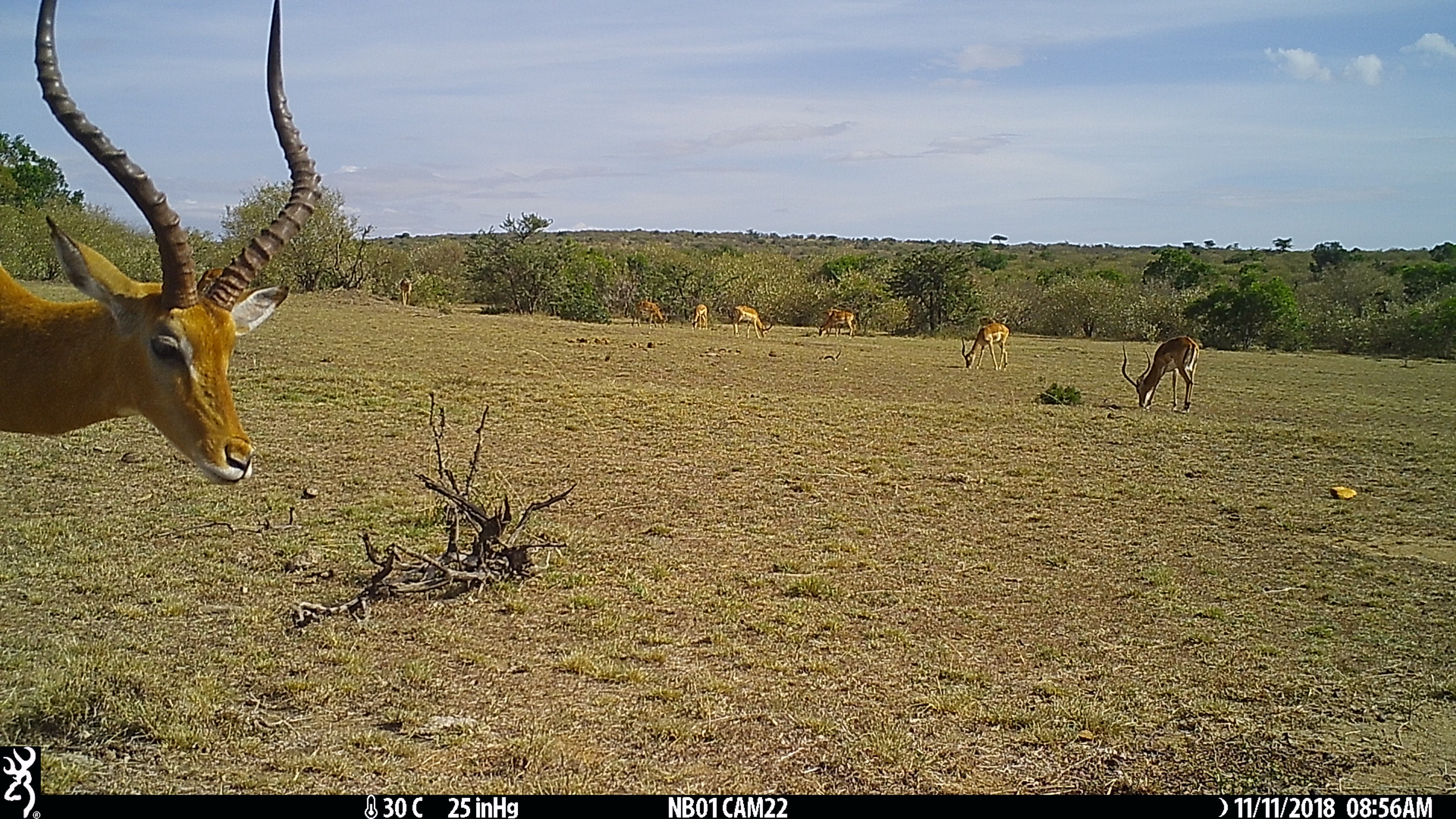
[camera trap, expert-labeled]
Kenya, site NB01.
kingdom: Animalia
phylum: Chordata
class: Mammalia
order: Artiodactyla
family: Bovidae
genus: Aepyceros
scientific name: Aepyceros melampus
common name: impala